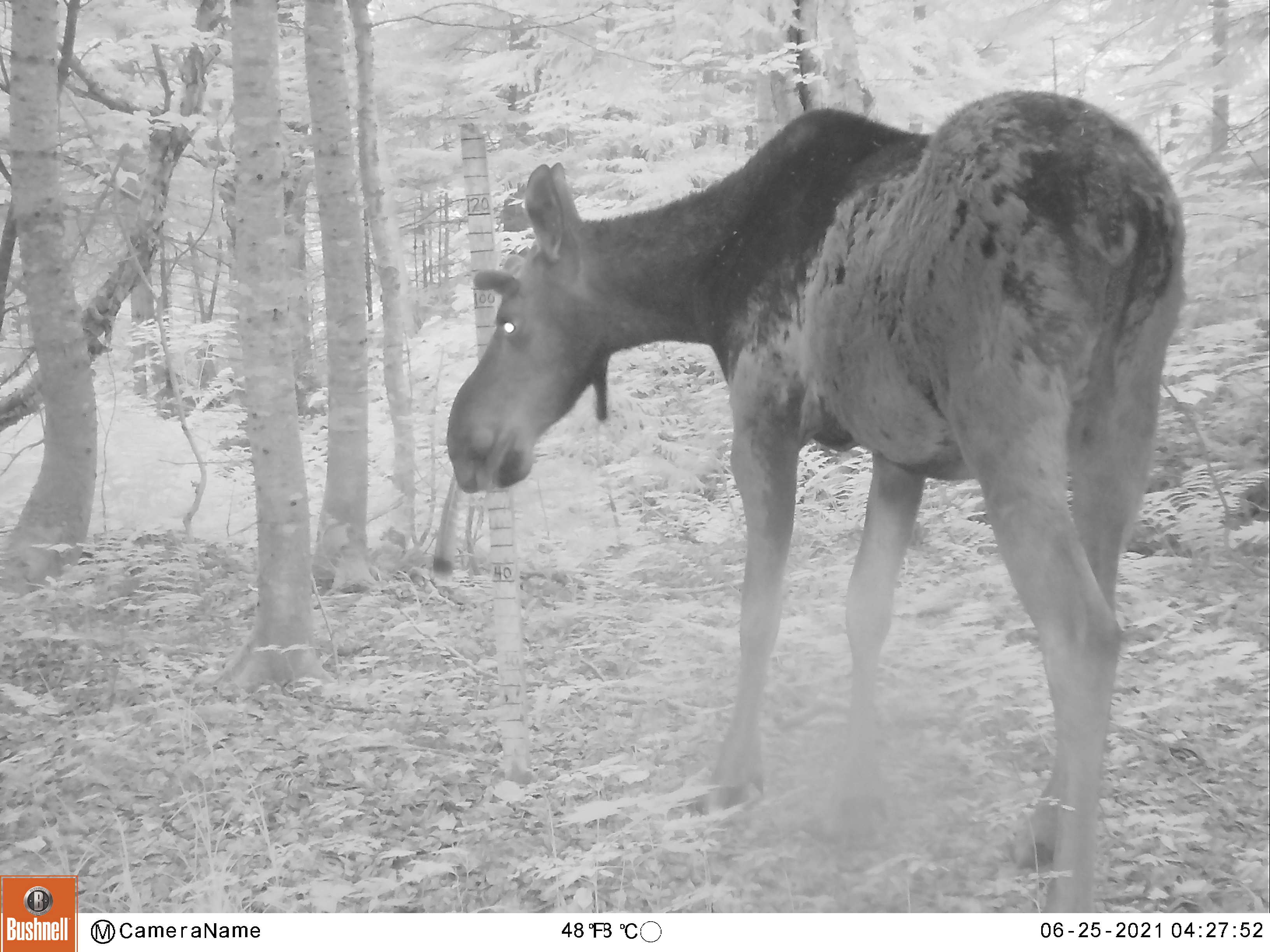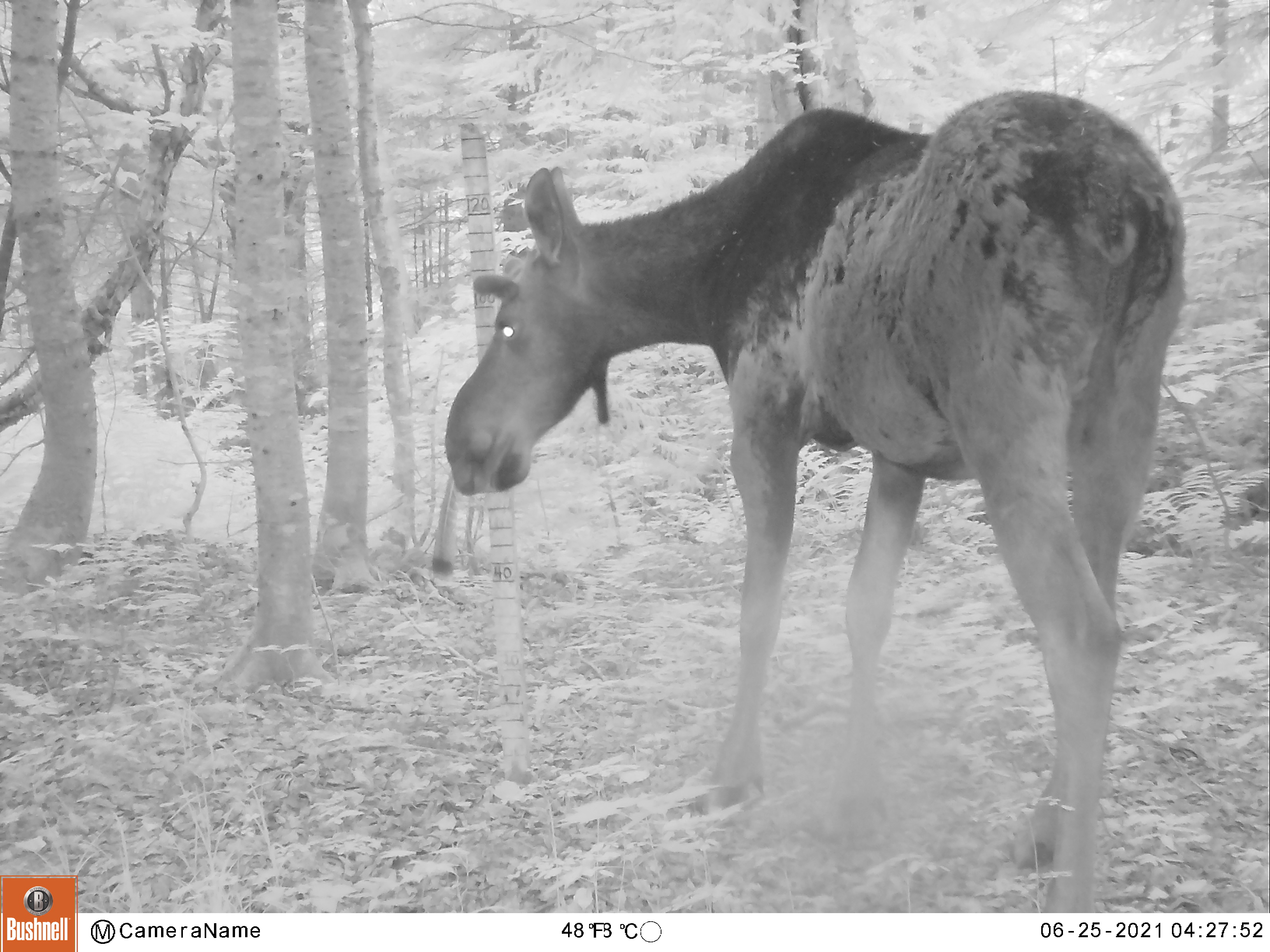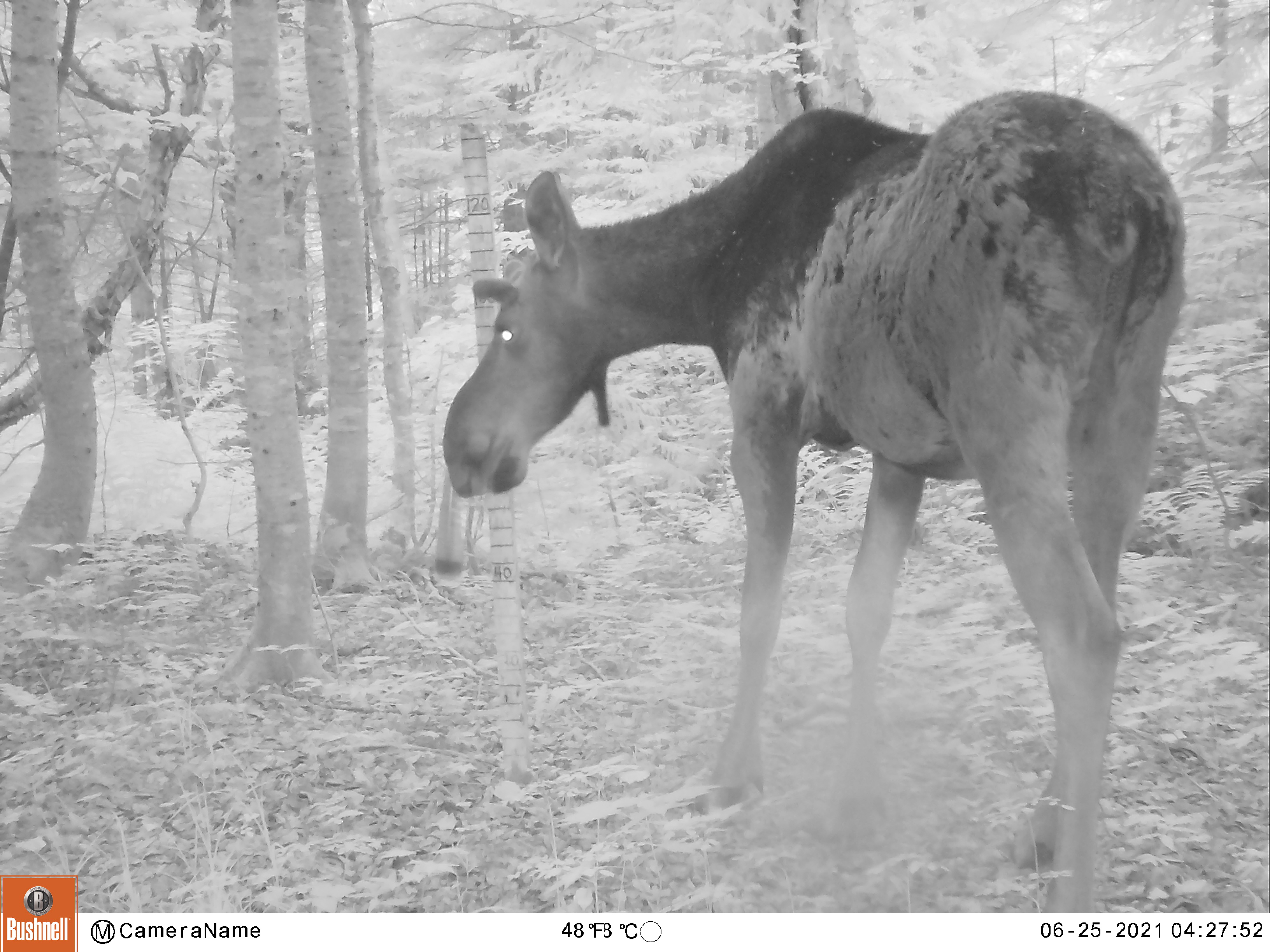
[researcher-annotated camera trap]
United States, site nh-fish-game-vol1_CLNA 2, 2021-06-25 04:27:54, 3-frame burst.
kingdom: Animalia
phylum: Chordata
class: Mammalia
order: Artiodactyla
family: Cervidae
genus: Alces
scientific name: Alces alces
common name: moose